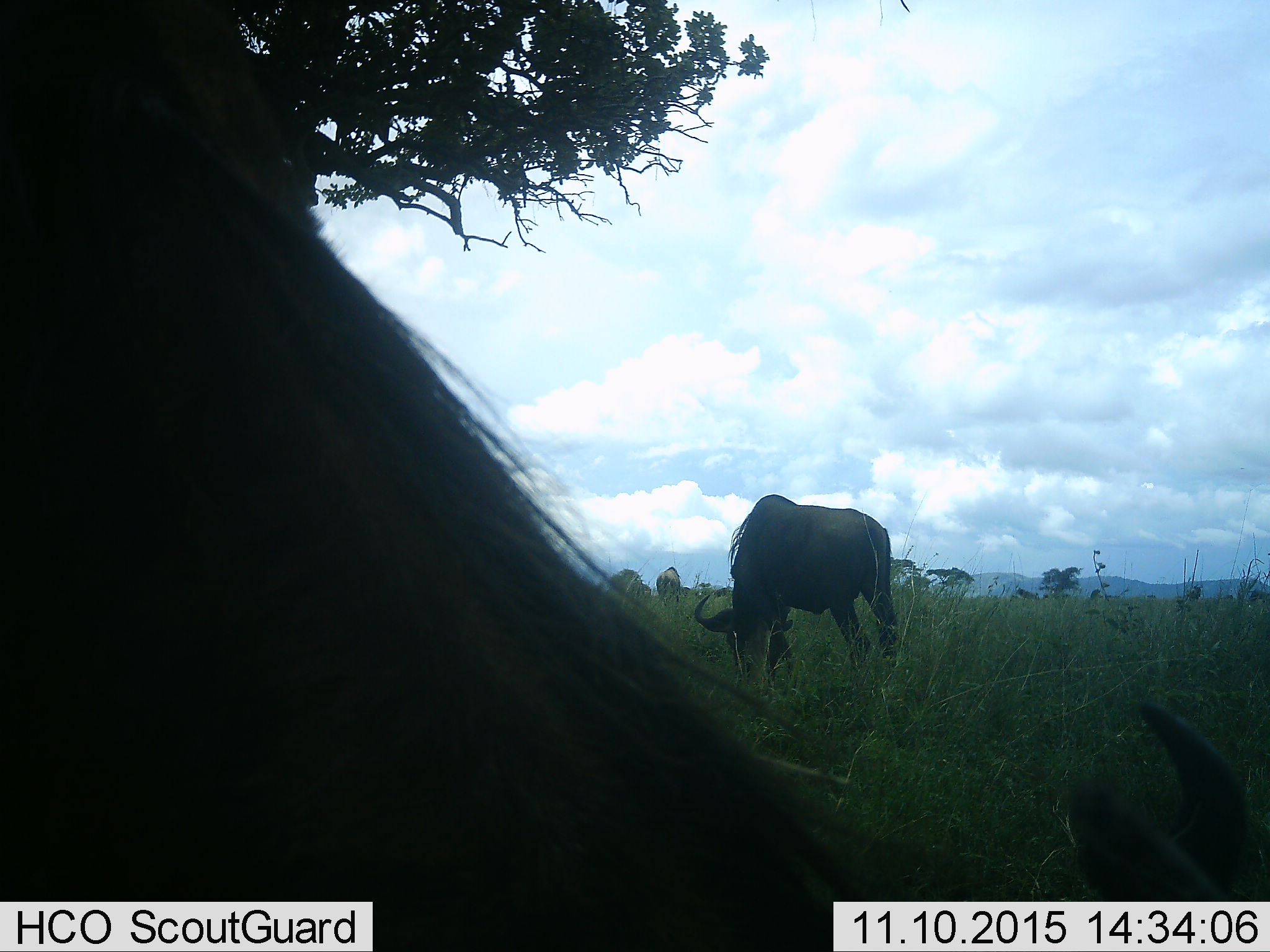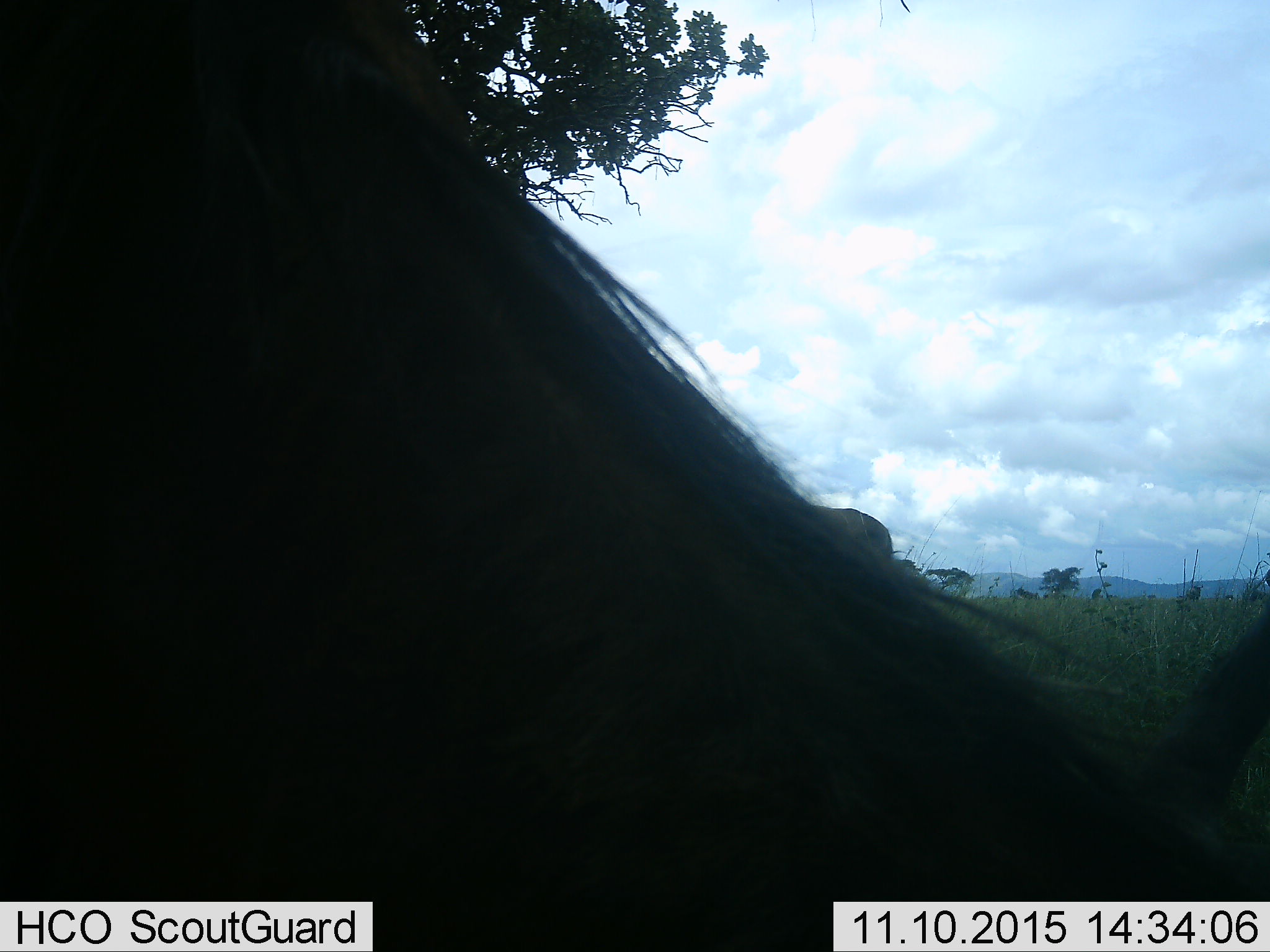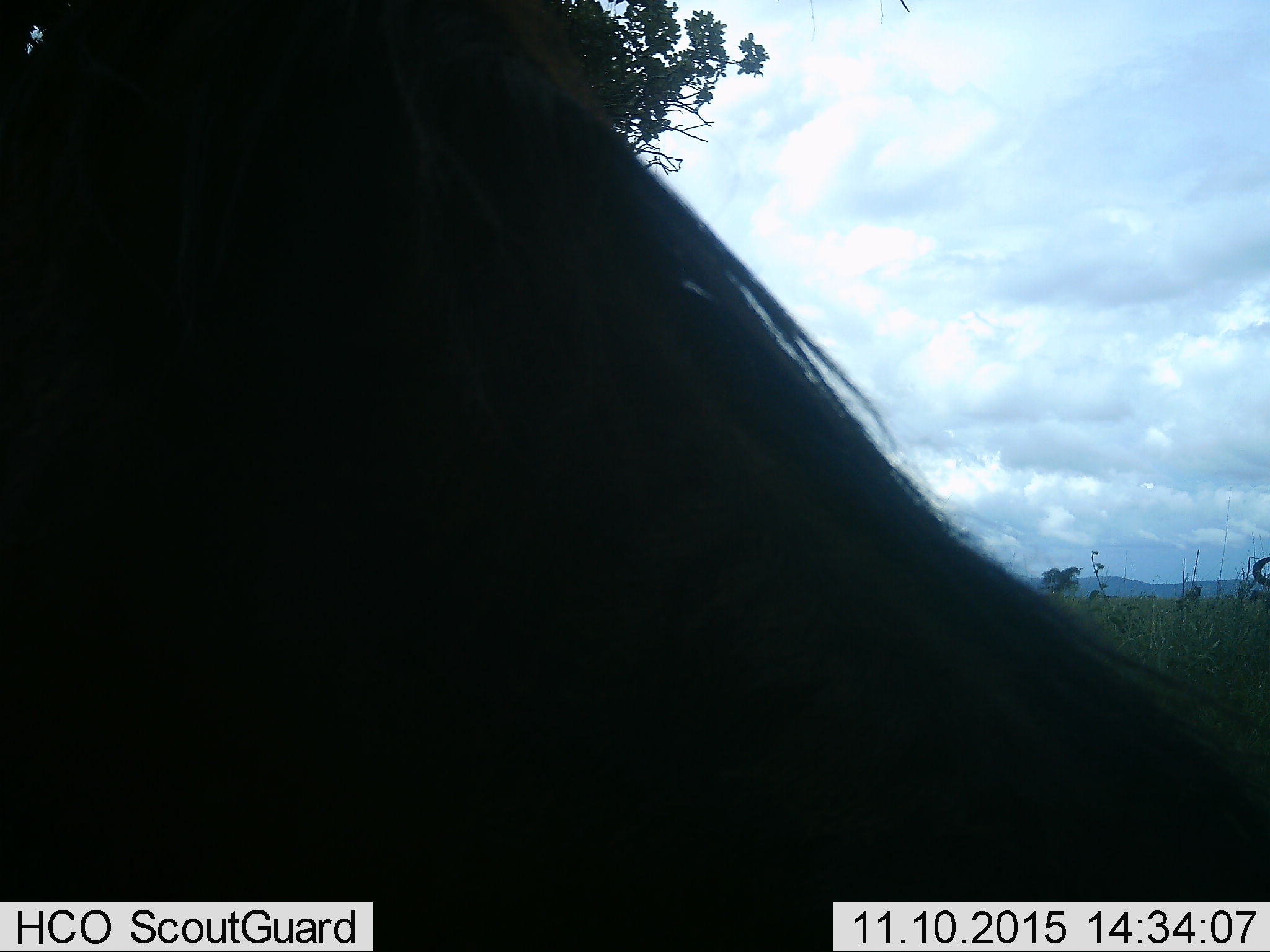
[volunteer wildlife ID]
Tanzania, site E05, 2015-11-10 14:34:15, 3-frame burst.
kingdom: Animalia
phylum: Chordata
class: Mammalia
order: Artiodactyla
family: Bovidae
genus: Connochaetes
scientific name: Connochaetes taurinus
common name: blue wildebeest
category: wildebeest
Wildebeest (blue wildebeest) (Connochaetes taurinus), count 3. Behavior (volunteer vote fractions): standing 47%, resting 7%, moving 27%, interacting 0%. Young present (vote fraction): 0%. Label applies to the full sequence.